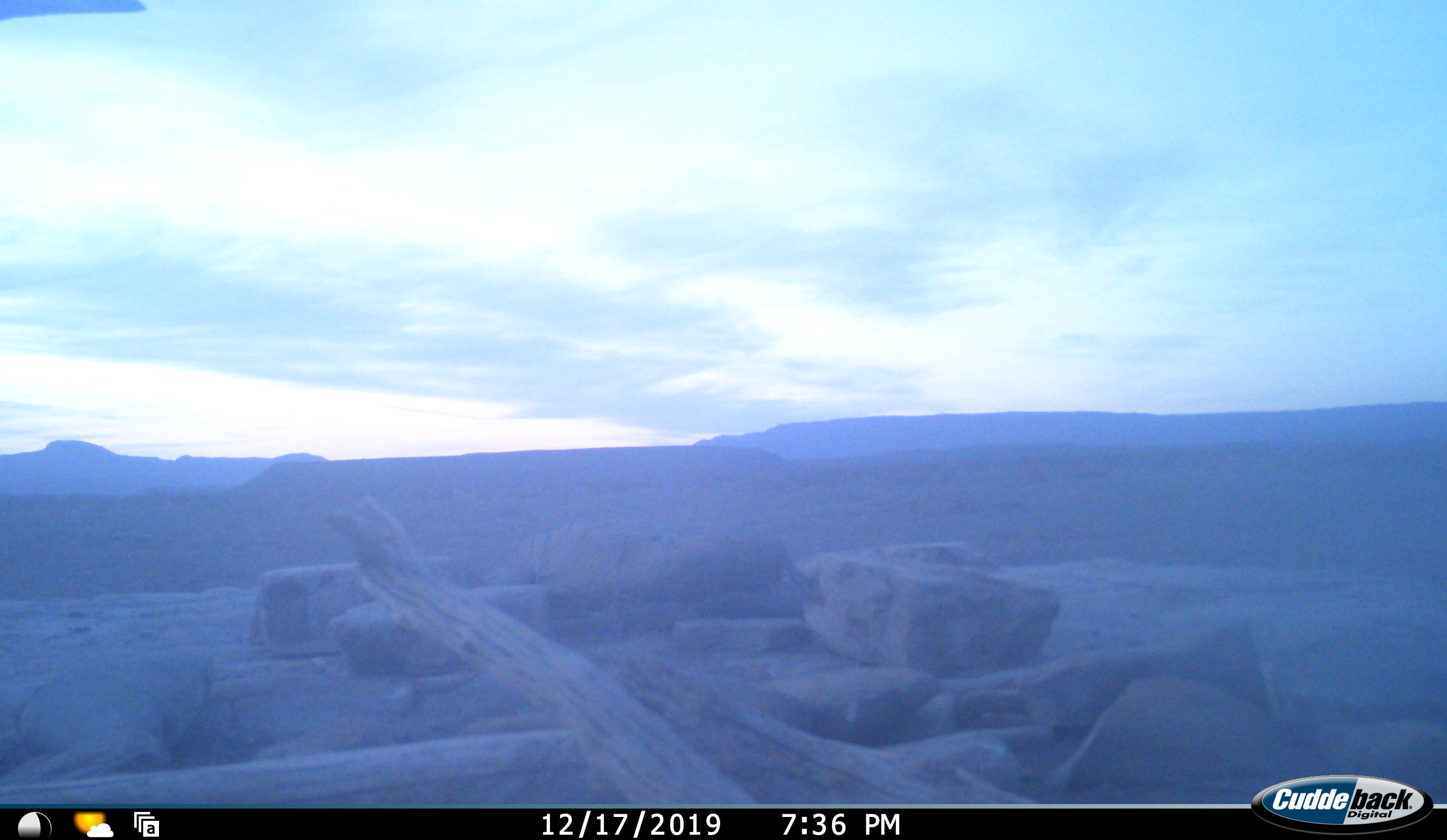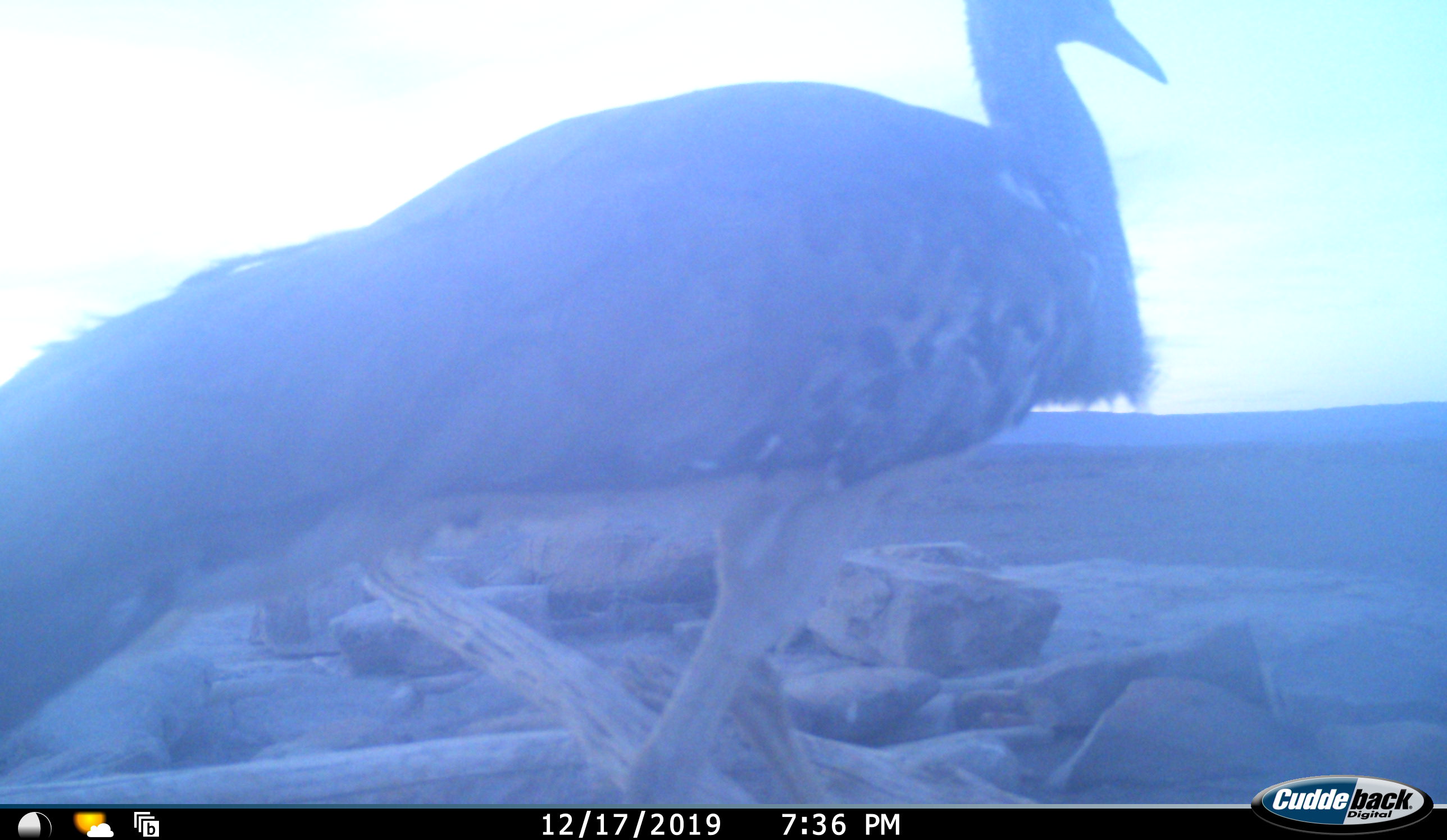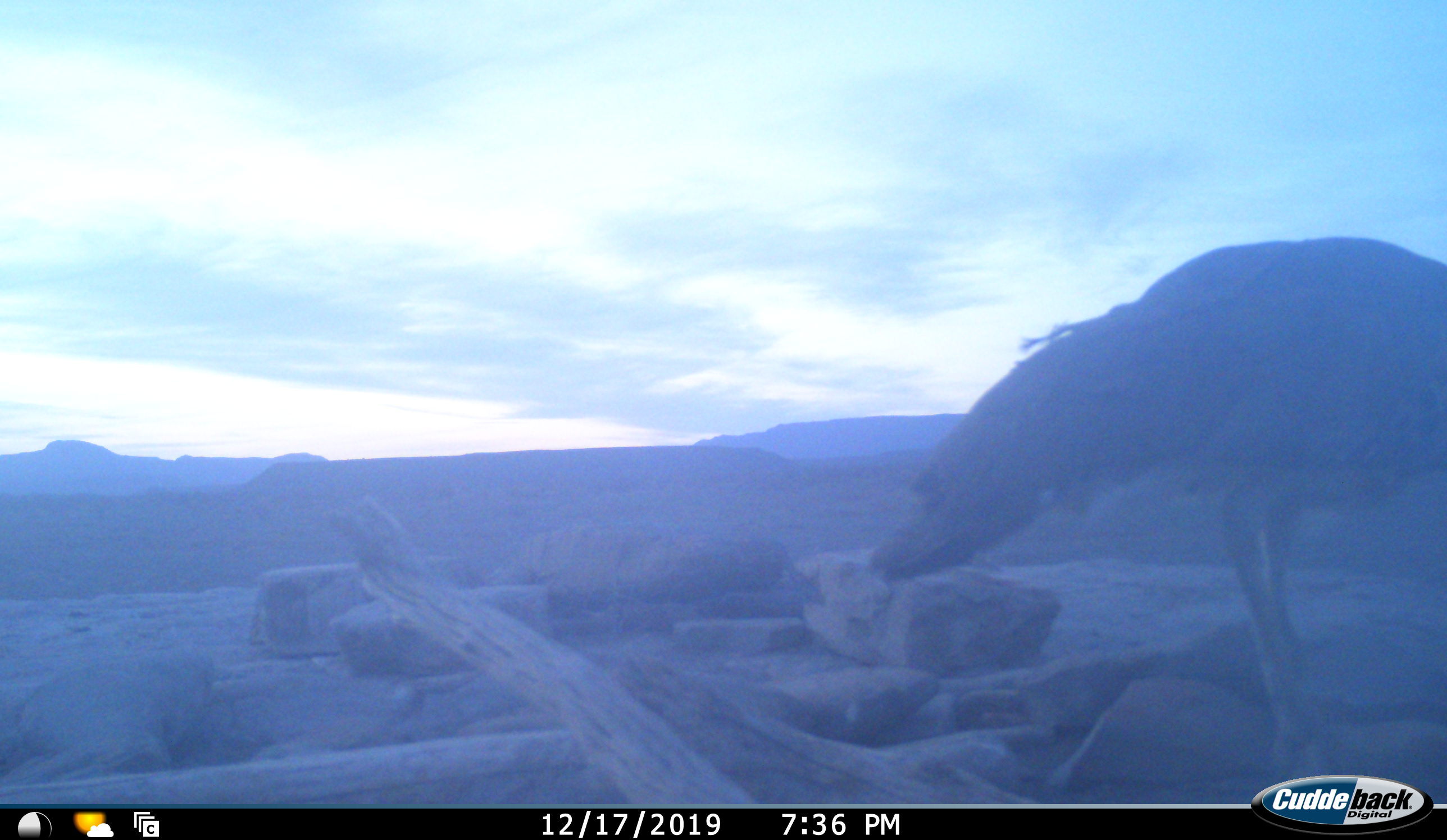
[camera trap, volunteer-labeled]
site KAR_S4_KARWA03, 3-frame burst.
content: unidentified animal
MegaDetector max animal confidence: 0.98